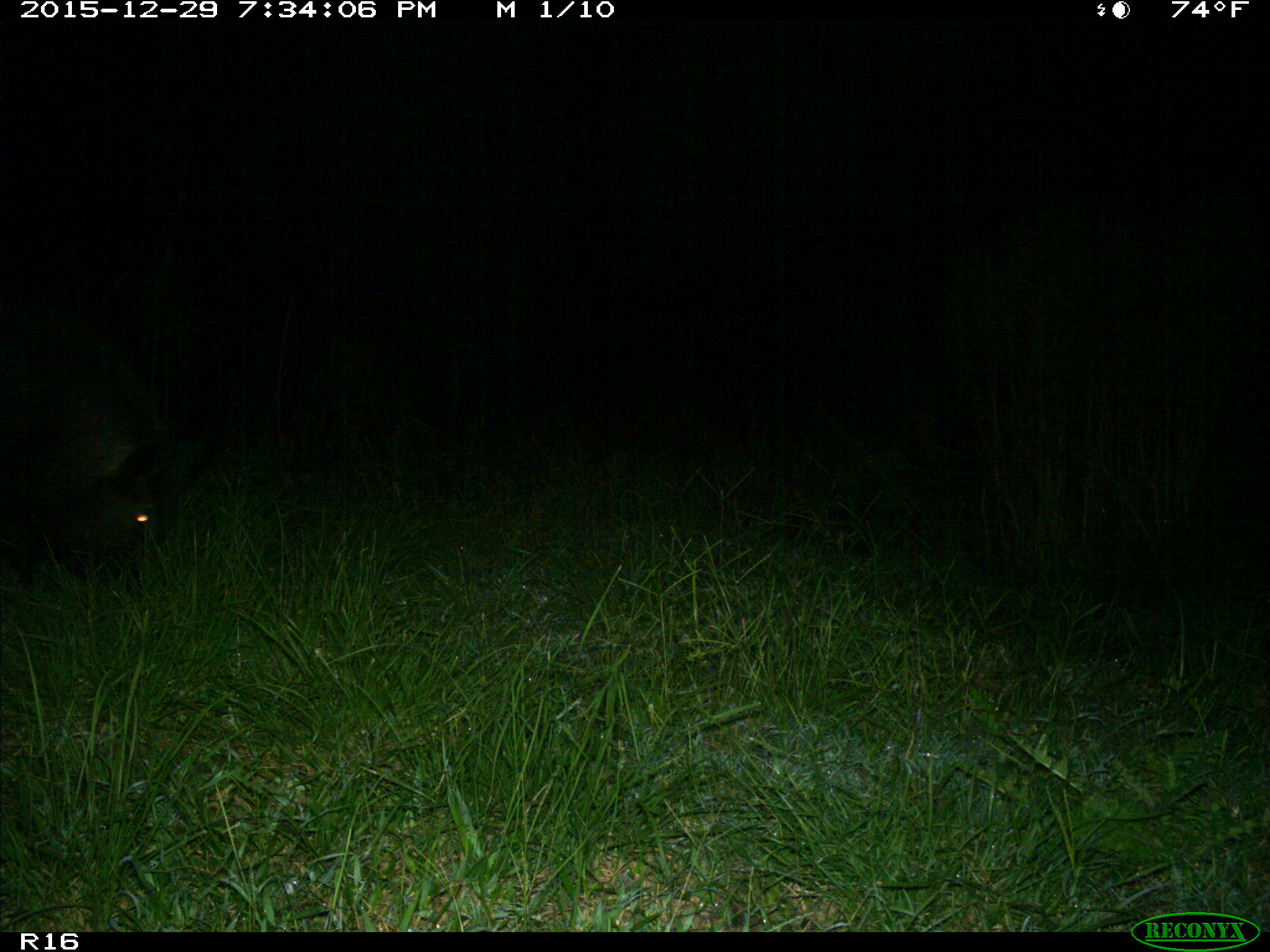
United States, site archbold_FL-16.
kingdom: Animalia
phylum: Chordata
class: Mammalia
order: Artiodactyla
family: Suidae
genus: Sus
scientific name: Sus scrofa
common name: wild boar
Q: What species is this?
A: Sus scrofa (wild boar).